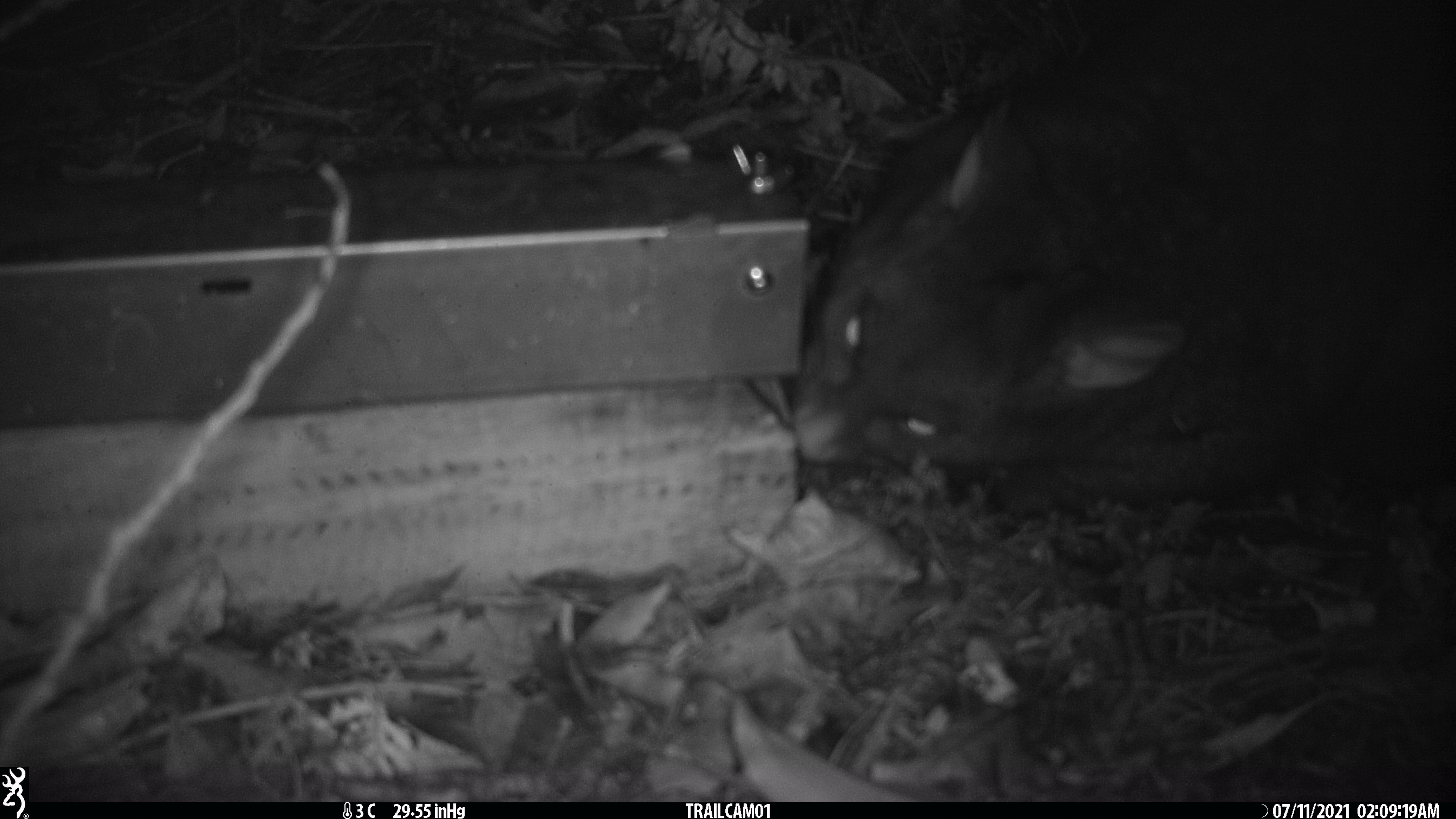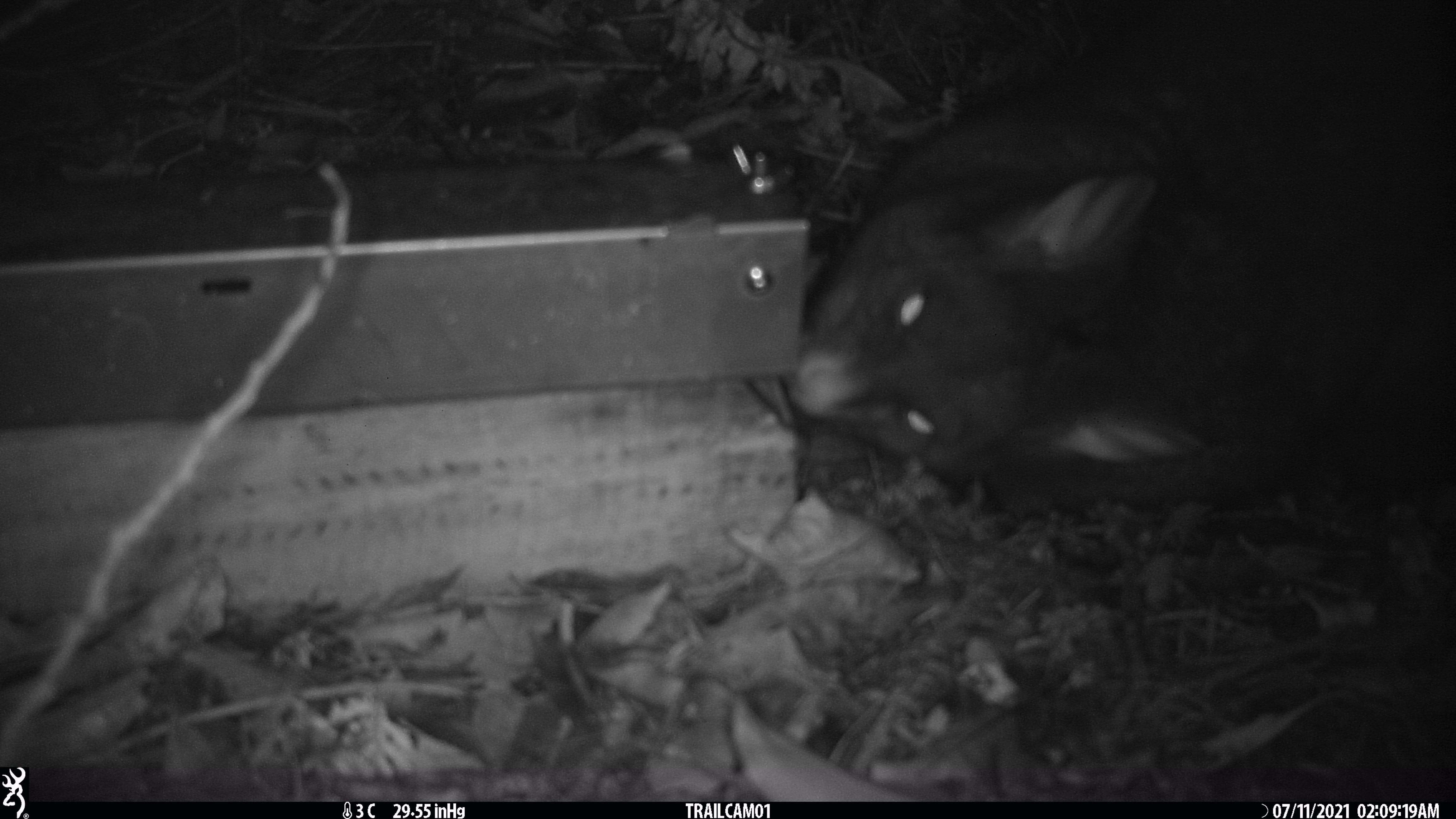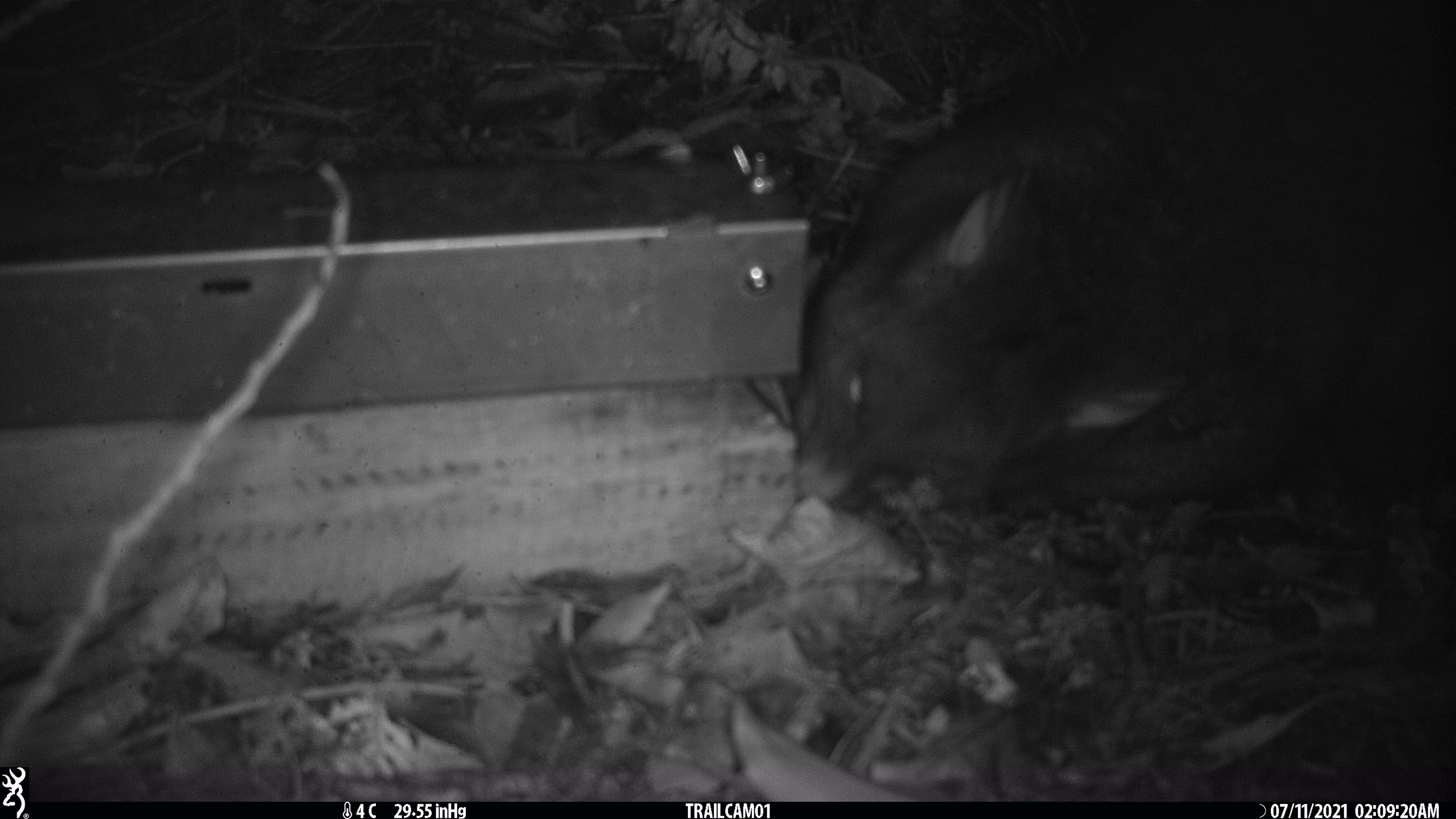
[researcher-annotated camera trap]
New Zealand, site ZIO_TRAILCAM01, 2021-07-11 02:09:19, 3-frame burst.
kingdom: Animalia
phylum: Chordata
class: Mammalia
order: Diprotodontia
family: Phalangeridae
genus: Trichosurus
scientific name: Trichosurus vulpecula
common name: common brushtail possum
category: possum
Possum (common brushtail possum) (Trichosurus vulpecula).